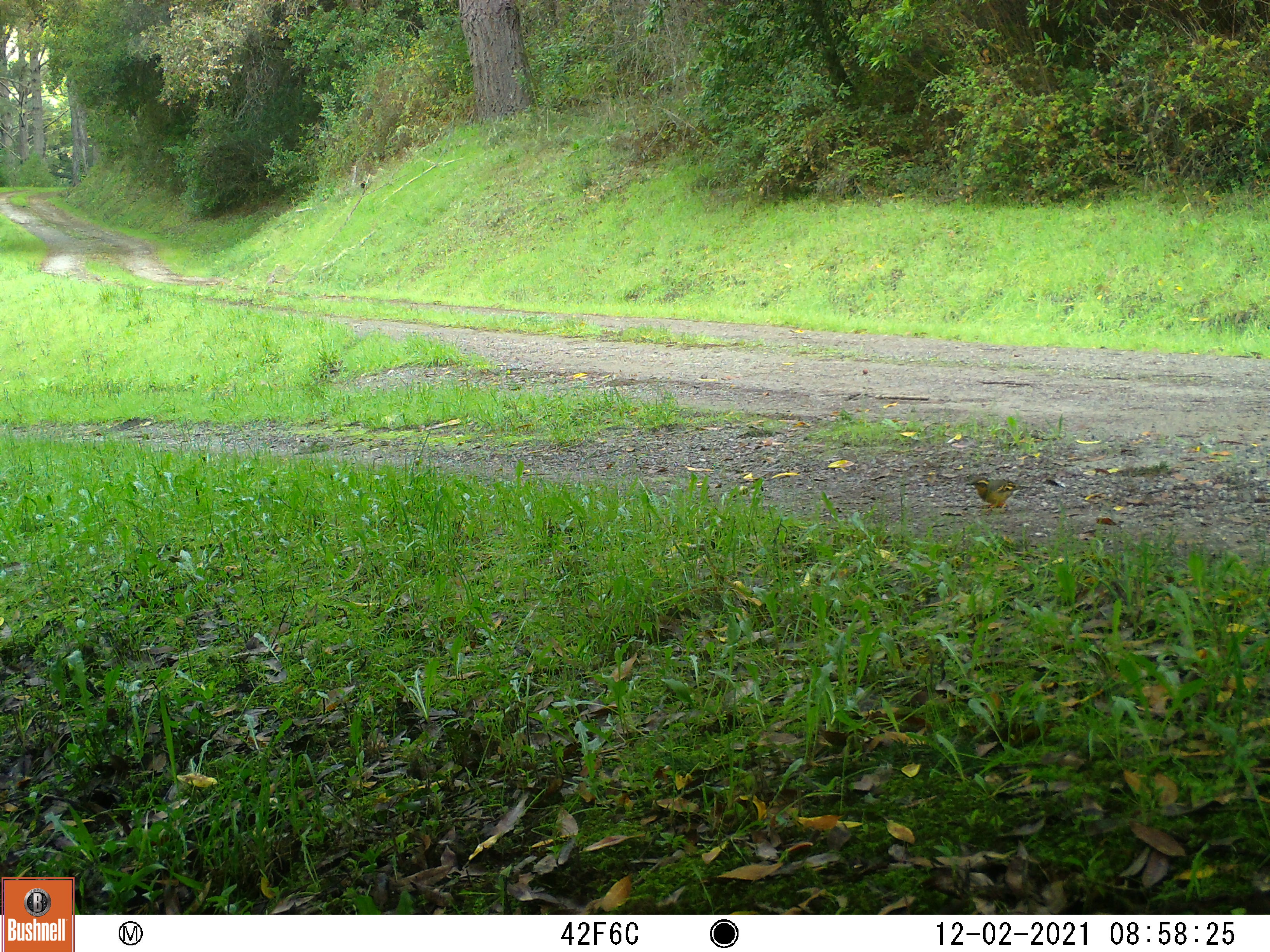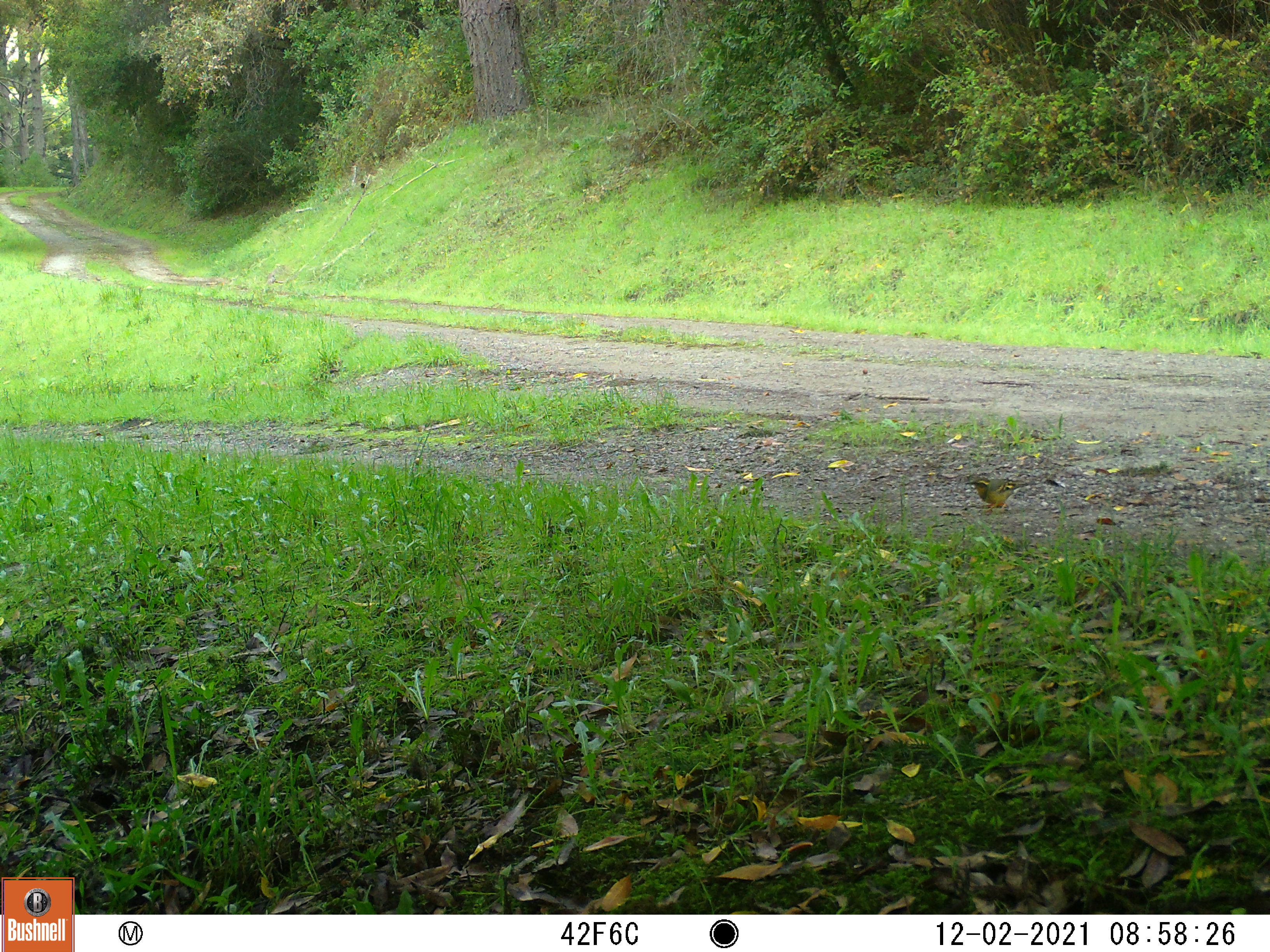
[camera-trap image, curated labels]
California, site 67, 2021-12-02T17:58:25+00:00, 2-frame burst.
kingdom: Animalia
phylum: Chordata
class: Aves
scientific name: Aves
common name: bird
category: unknown bird